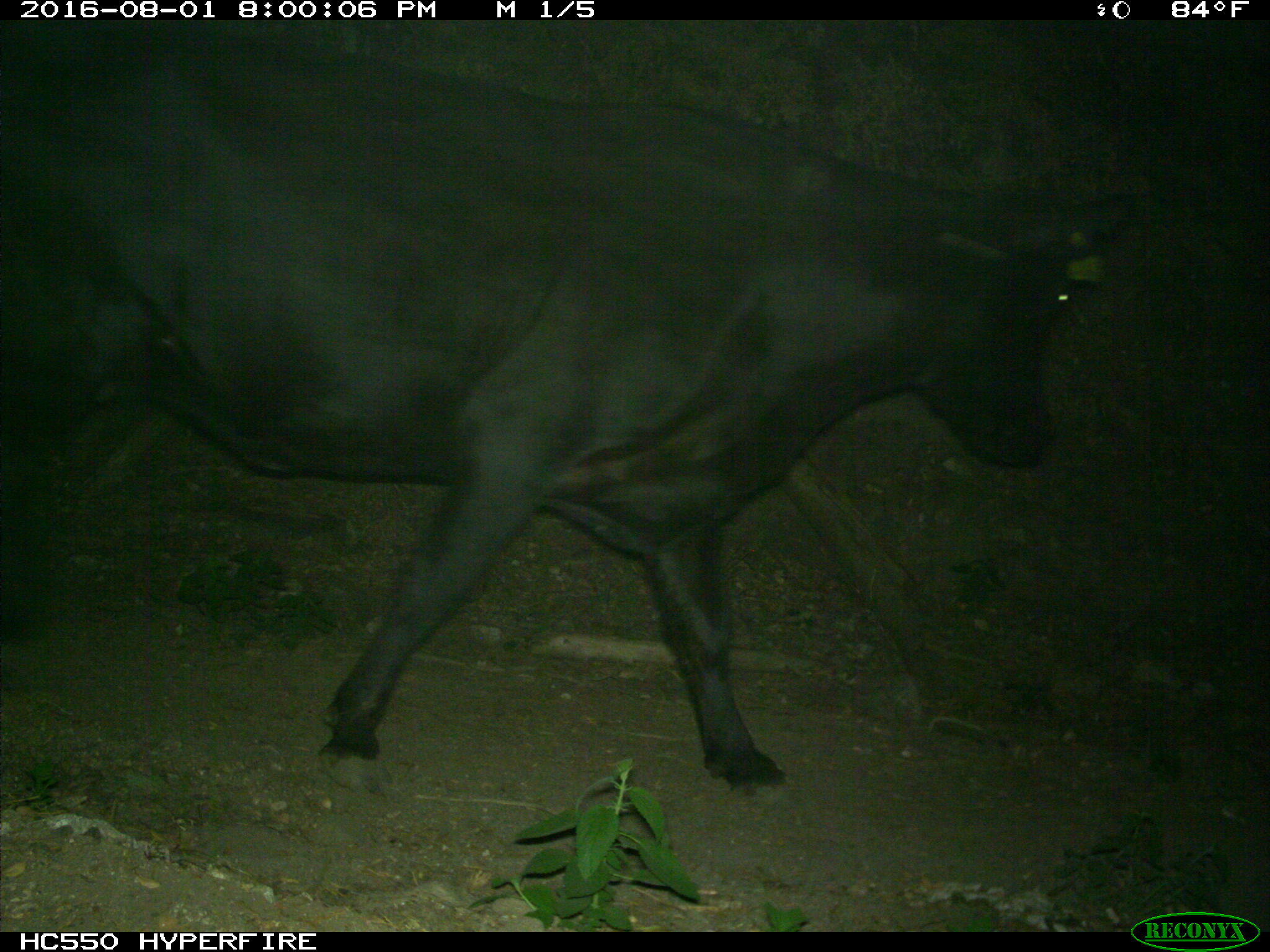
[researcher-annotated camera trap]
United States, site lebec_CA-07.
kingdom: Animalia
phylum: Chordata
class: Mammalia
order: Artiodactyla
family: Bovidae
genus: Bos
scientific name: Bos taurus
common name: domestic cow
Bos taurus (domestic cow).